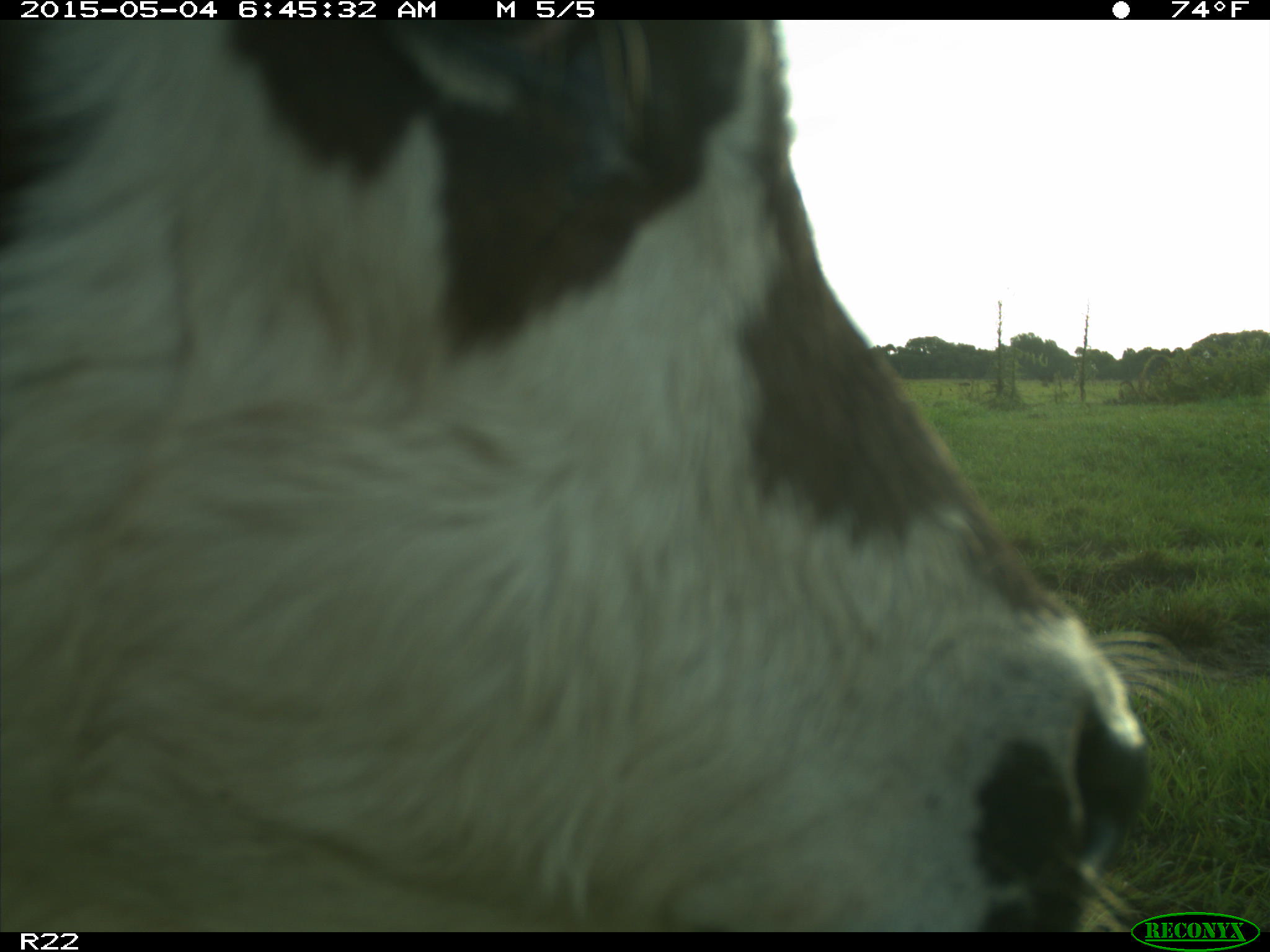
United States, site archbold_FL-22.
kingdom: Animalia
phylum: Chordata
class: Mammalia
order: Artiodactyla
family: Bovidae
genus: Bos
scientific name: Bos taurus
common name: domestic cow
Bos taurus (domestic cow).